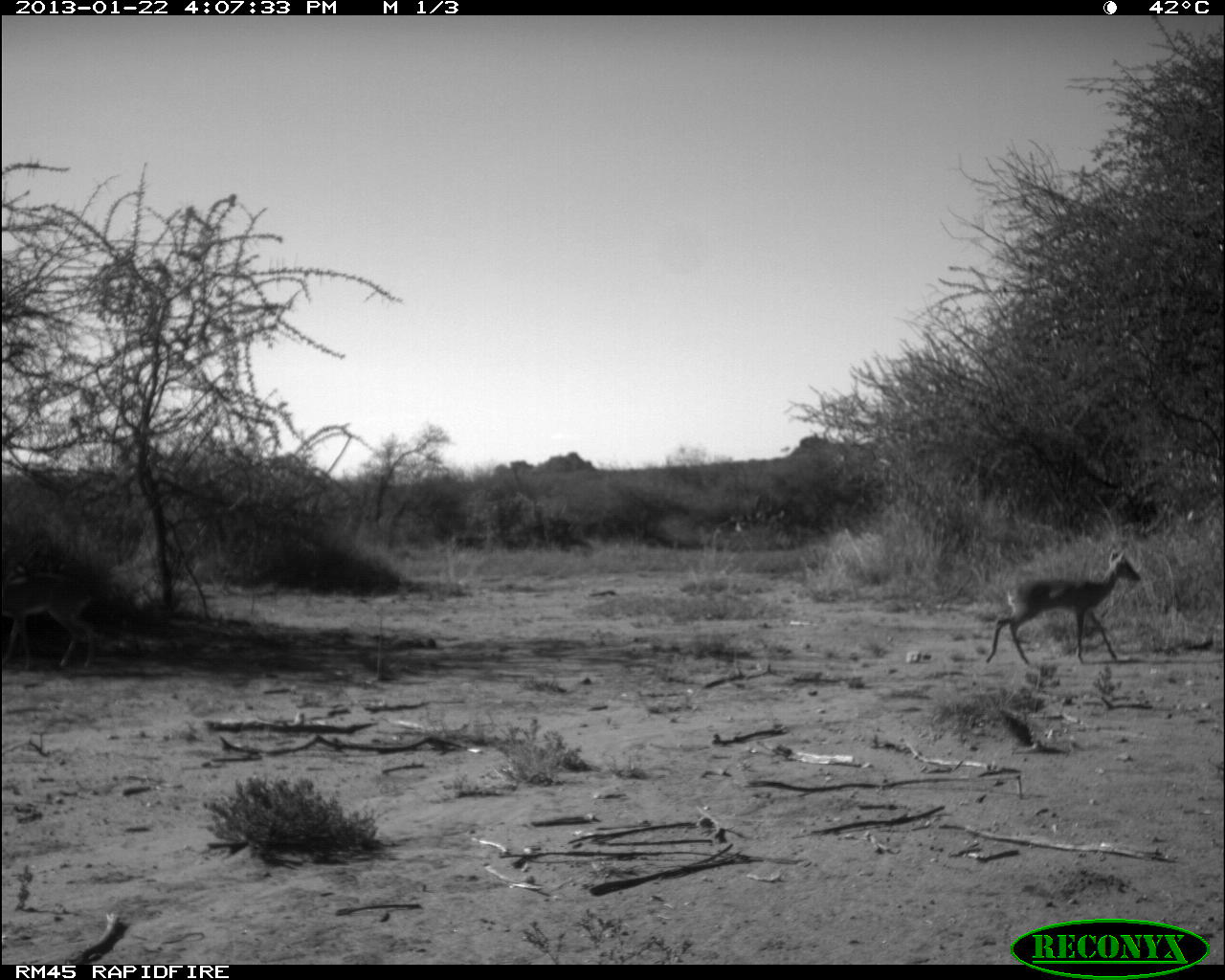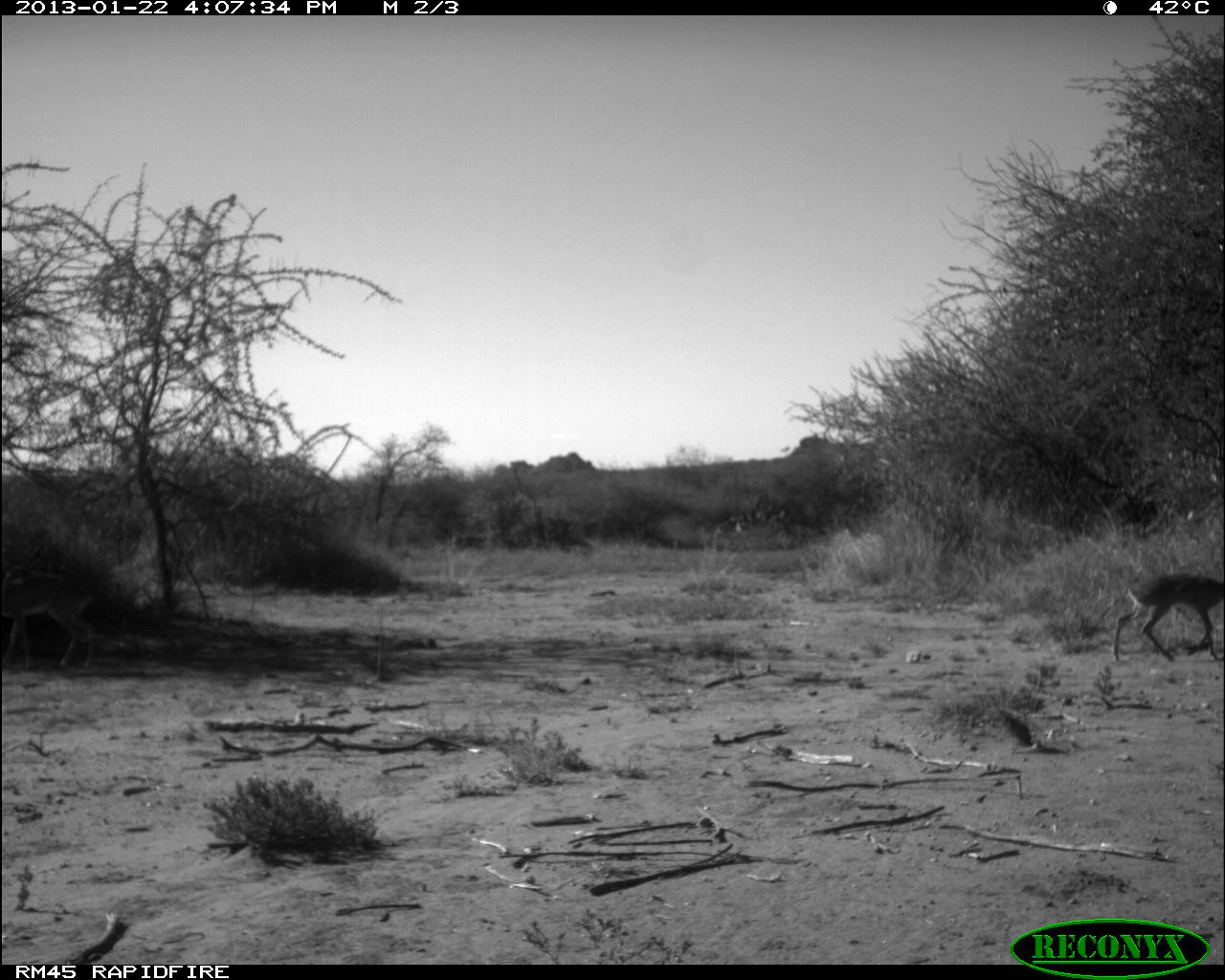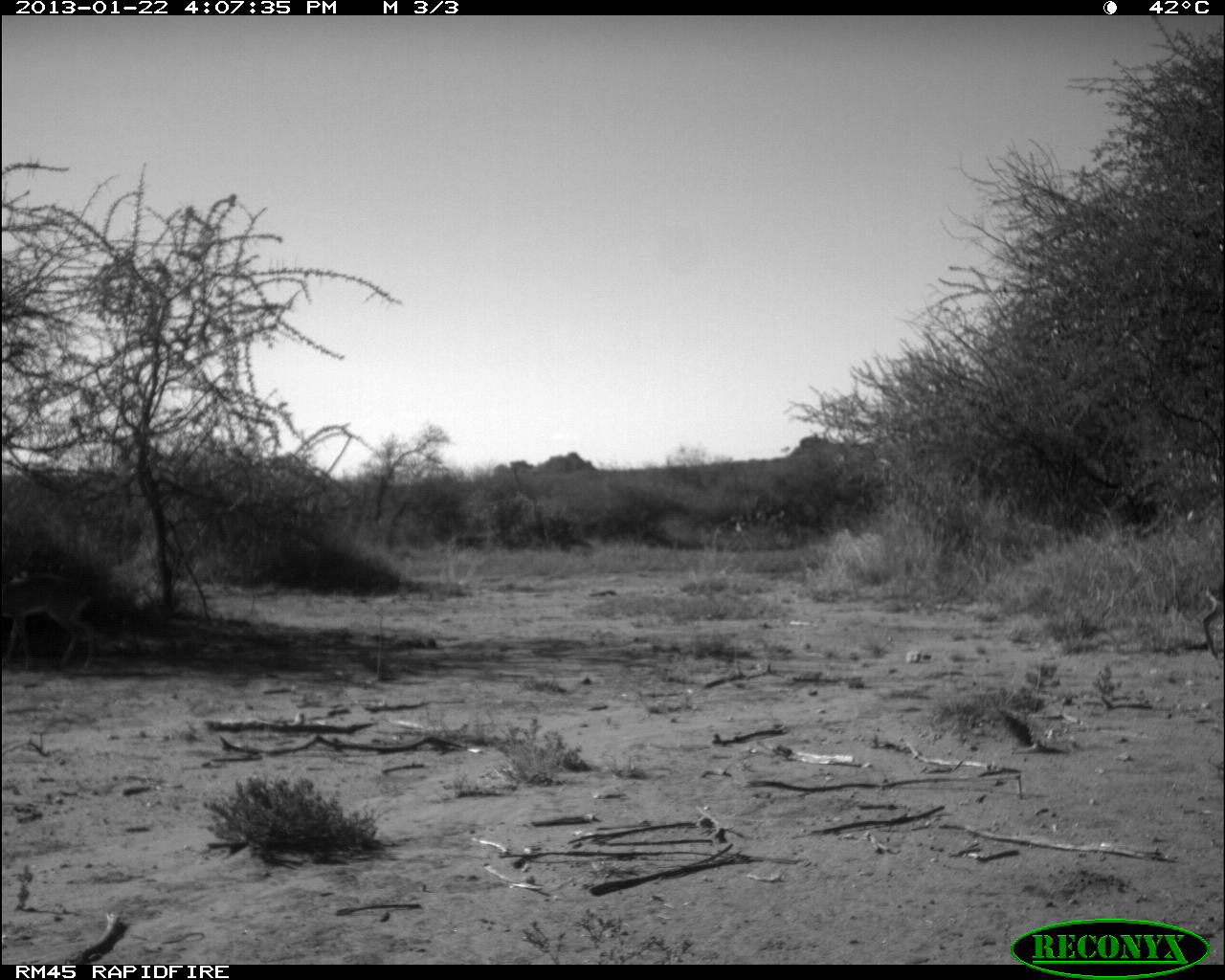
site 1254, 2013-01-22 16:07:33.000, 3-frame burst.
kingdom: Animalia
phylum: Chordata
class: Mammalia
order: Artiodactyla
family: Bovidae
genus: Madoqua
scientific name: Madoqua guentheri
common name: günther's dik-dik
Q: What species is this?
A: Madoqua guentheri (günther's dik-dik).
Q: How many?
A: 1.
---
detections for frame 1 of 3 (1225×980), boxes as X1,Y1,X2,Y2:
madoqua guentheri: 984,549,1142,665; 0,552,98,670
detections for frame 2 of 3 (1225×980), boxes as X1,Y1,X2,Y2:
madoqua guentheri: 1112,569,1225,663; 0,568,102,671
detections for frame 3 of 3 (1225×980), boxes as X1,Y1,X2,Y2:
madoqua guentheri: 0,573,97,672; 1200,582,1222,656